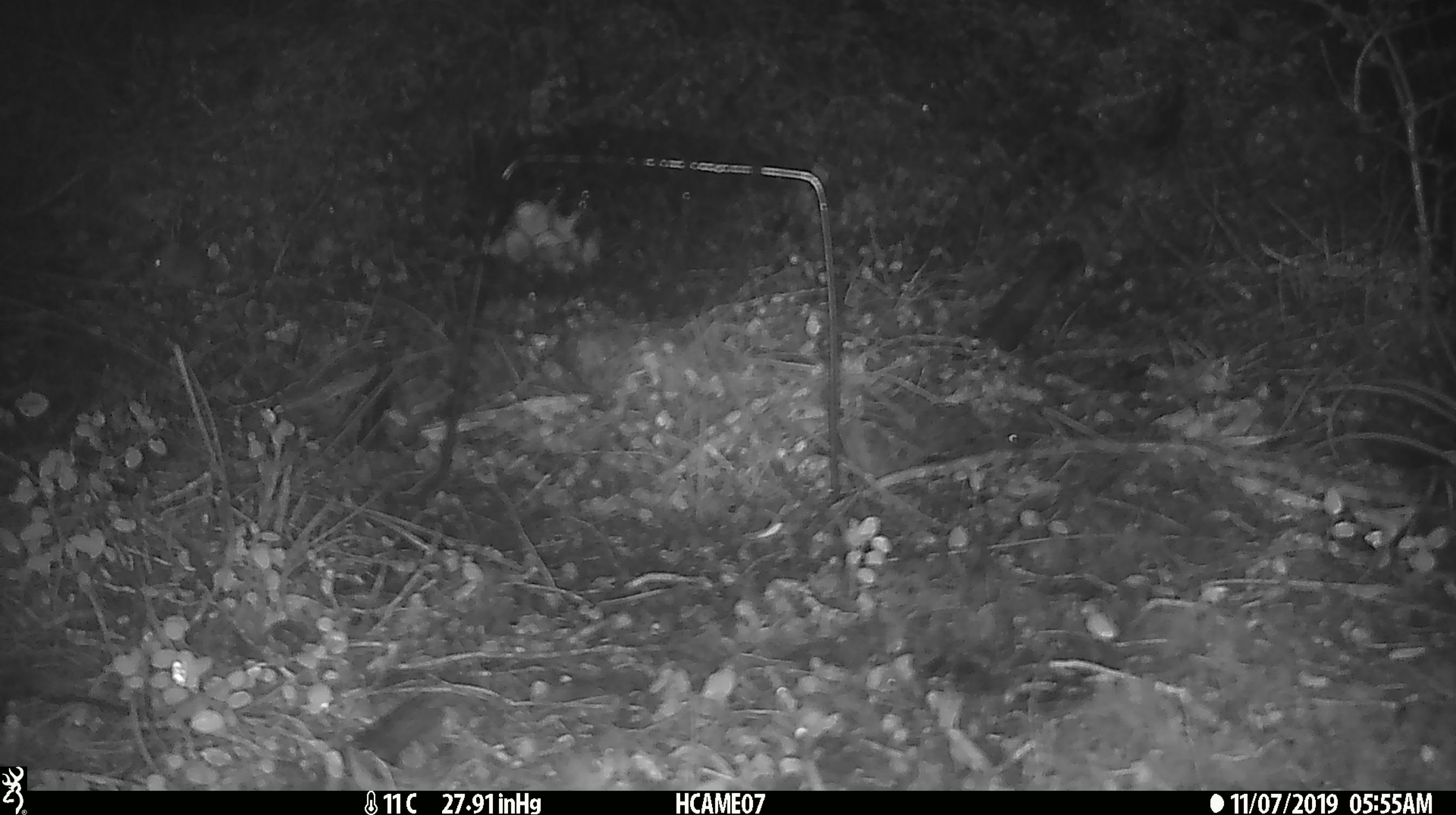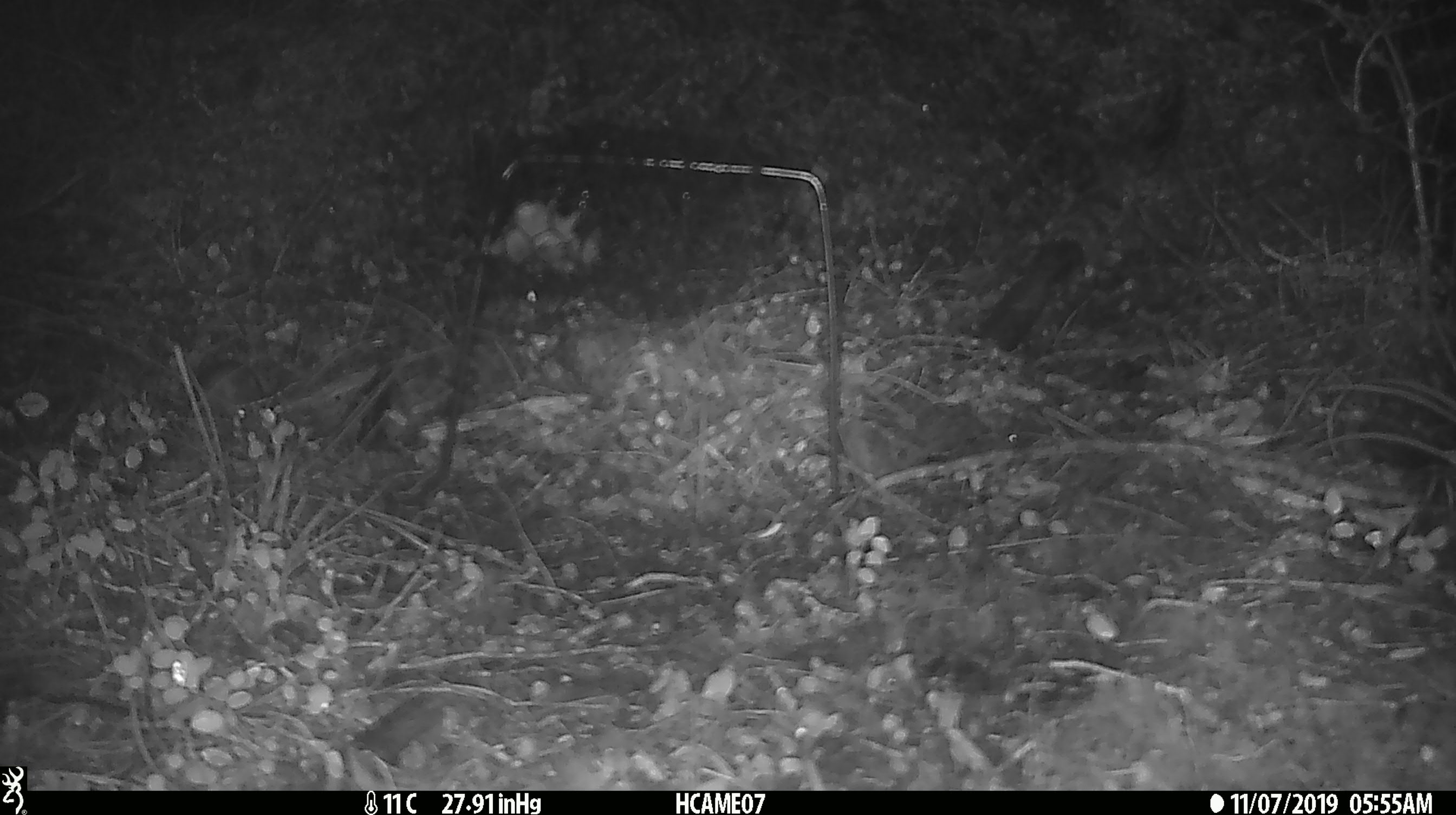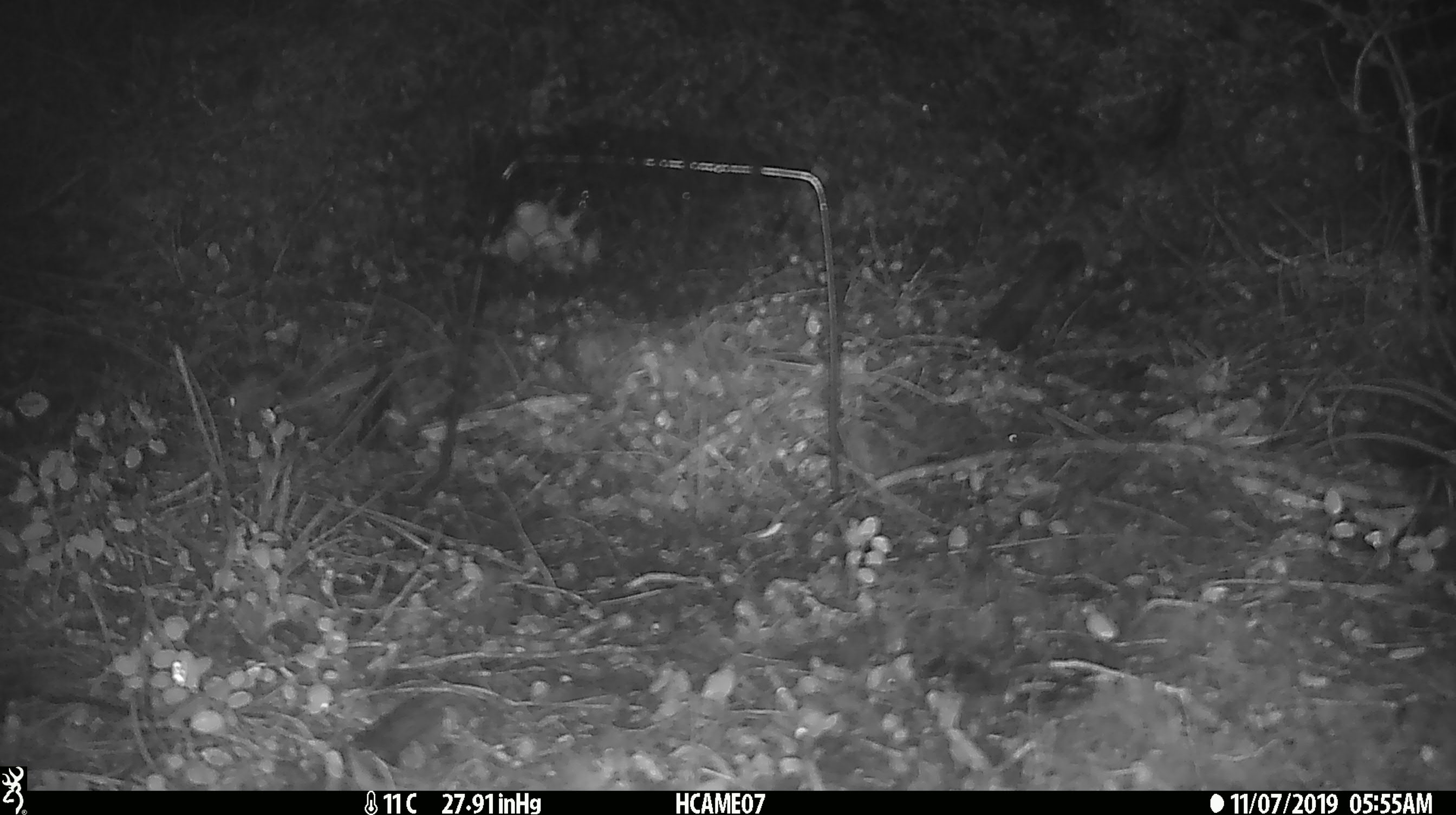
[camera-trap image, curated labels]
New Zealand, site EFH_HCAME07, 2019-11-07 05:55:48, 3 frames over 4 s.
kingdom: Animalia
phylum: Chordata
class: Mammalia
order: Rodentia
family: Muridae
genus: Mus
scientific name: Mus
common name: mouse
Mouse (Mus).